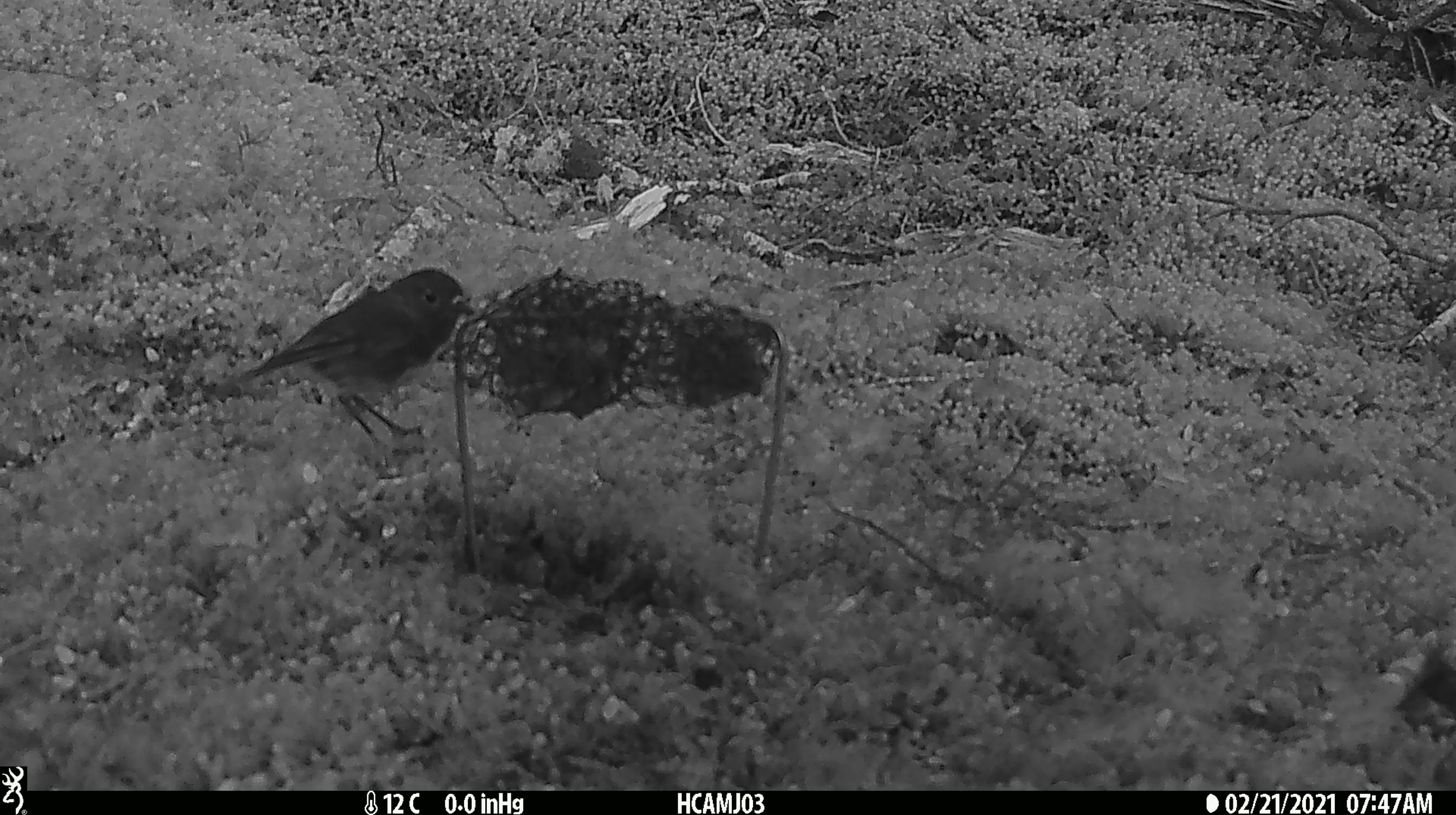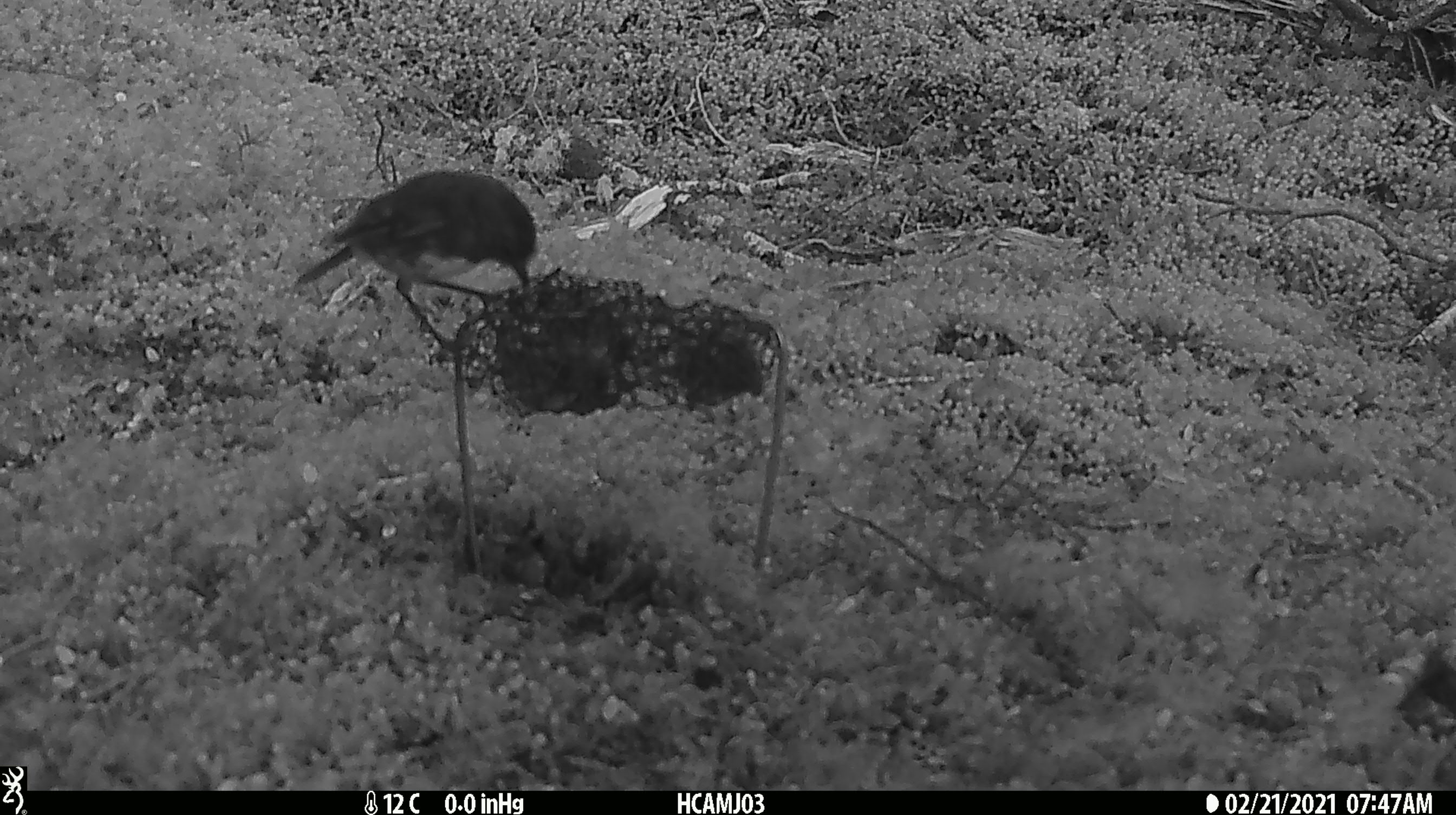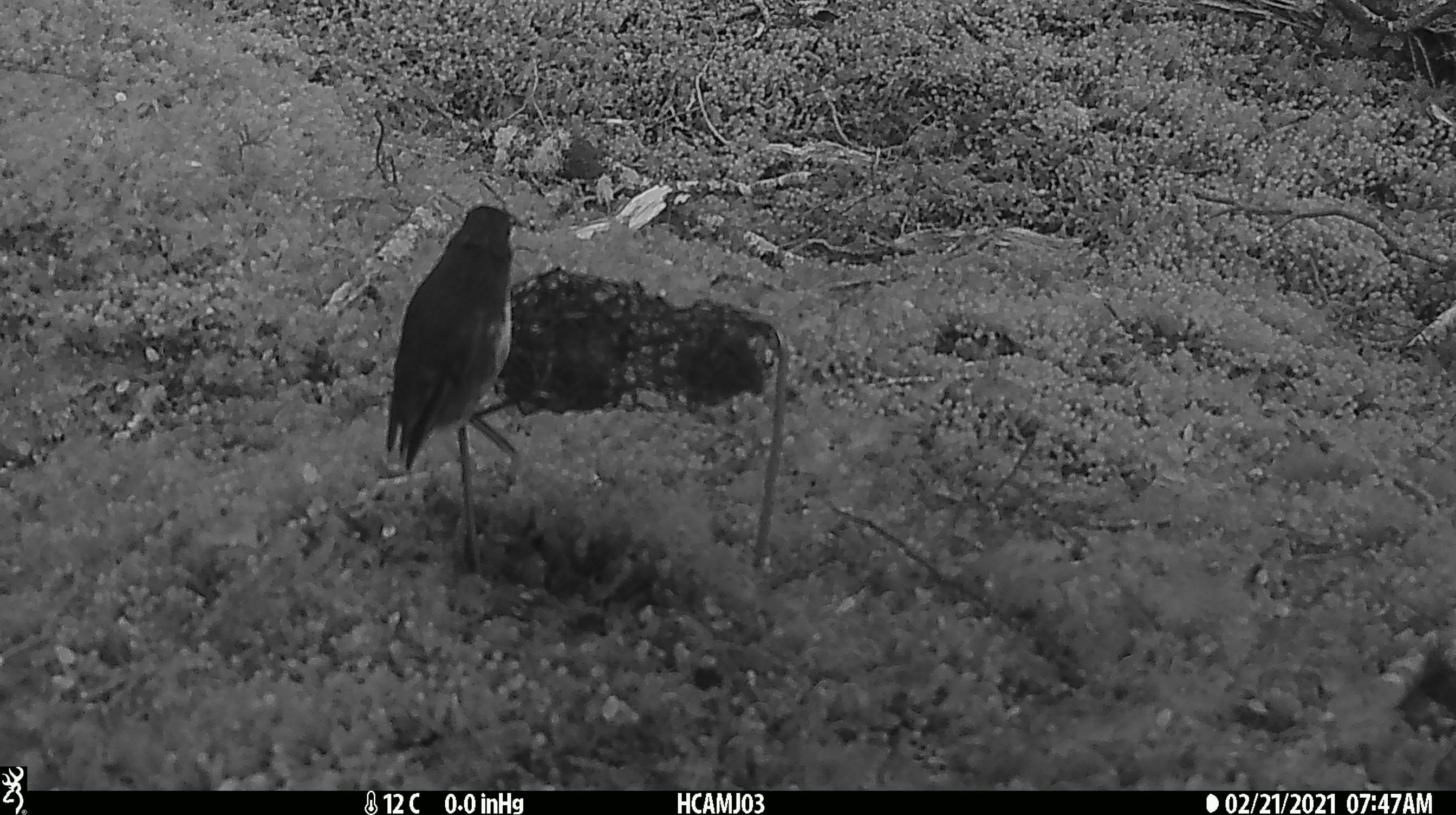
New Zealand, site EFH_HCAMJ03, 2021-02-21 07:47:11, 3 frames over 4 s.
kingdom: Animalia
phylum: Chordata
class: Aves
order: Passeriformes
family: Petroicidae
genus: Petroica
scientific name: Petroica australis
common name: new zealand robin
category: robin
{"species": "robin (new zealand robin) (Petroica australis)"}